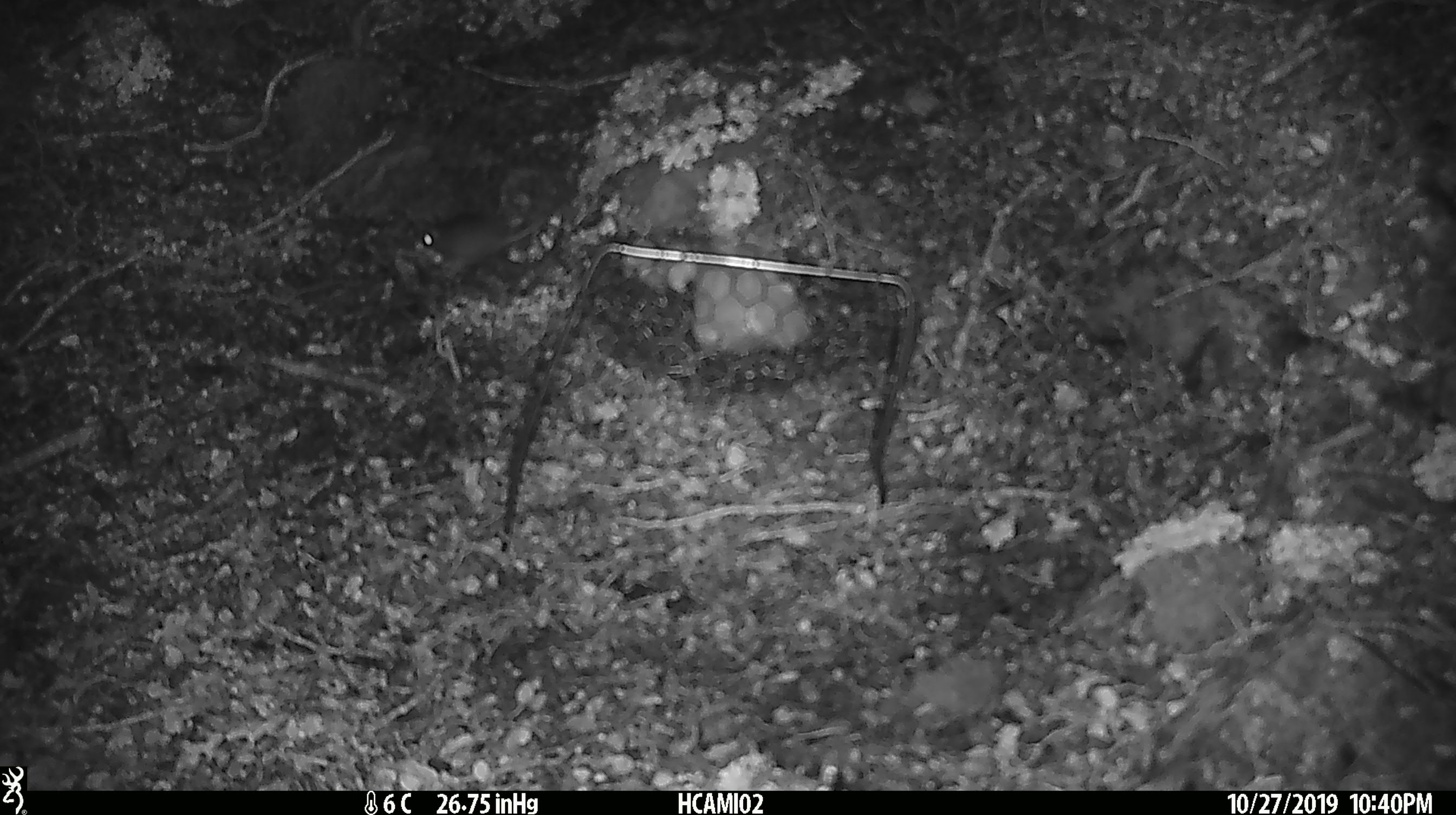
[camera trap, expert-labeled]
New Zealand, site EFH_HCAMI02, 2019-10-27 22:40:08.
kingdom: Animalia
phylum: Chordata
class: Mammalia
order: Rodentia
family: Muridae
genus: Mus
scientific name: Mus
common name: mouse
Mouse (Mus).